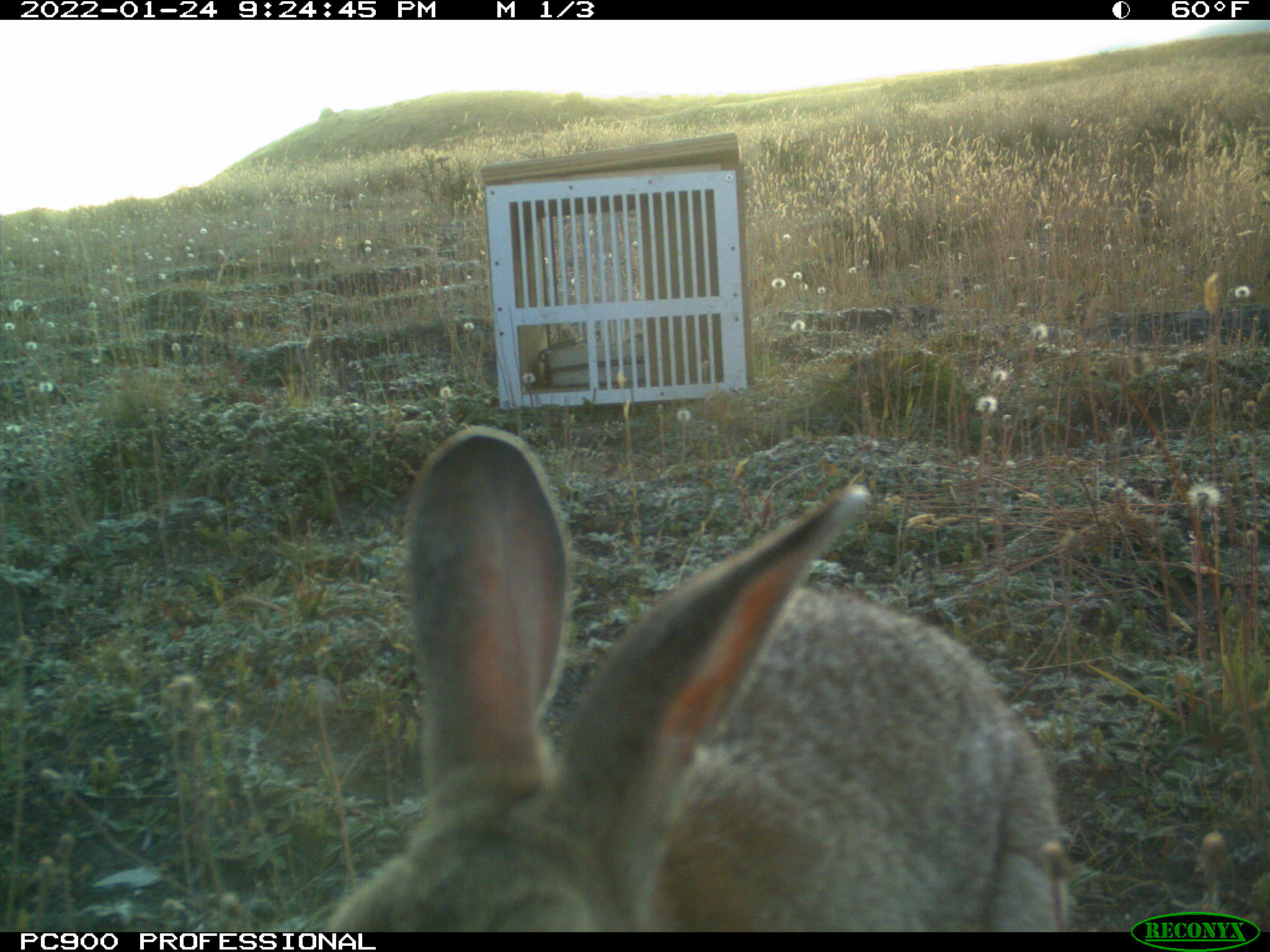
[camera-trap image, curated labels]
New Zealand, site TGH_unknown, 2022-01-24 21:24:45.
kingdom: Animalia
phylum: Chordata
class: Mammalia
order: Lagomorpha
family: Leporidae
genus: Oryctolagus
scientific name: Oryctolagus cuniculus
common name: european rabbit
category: rabbit